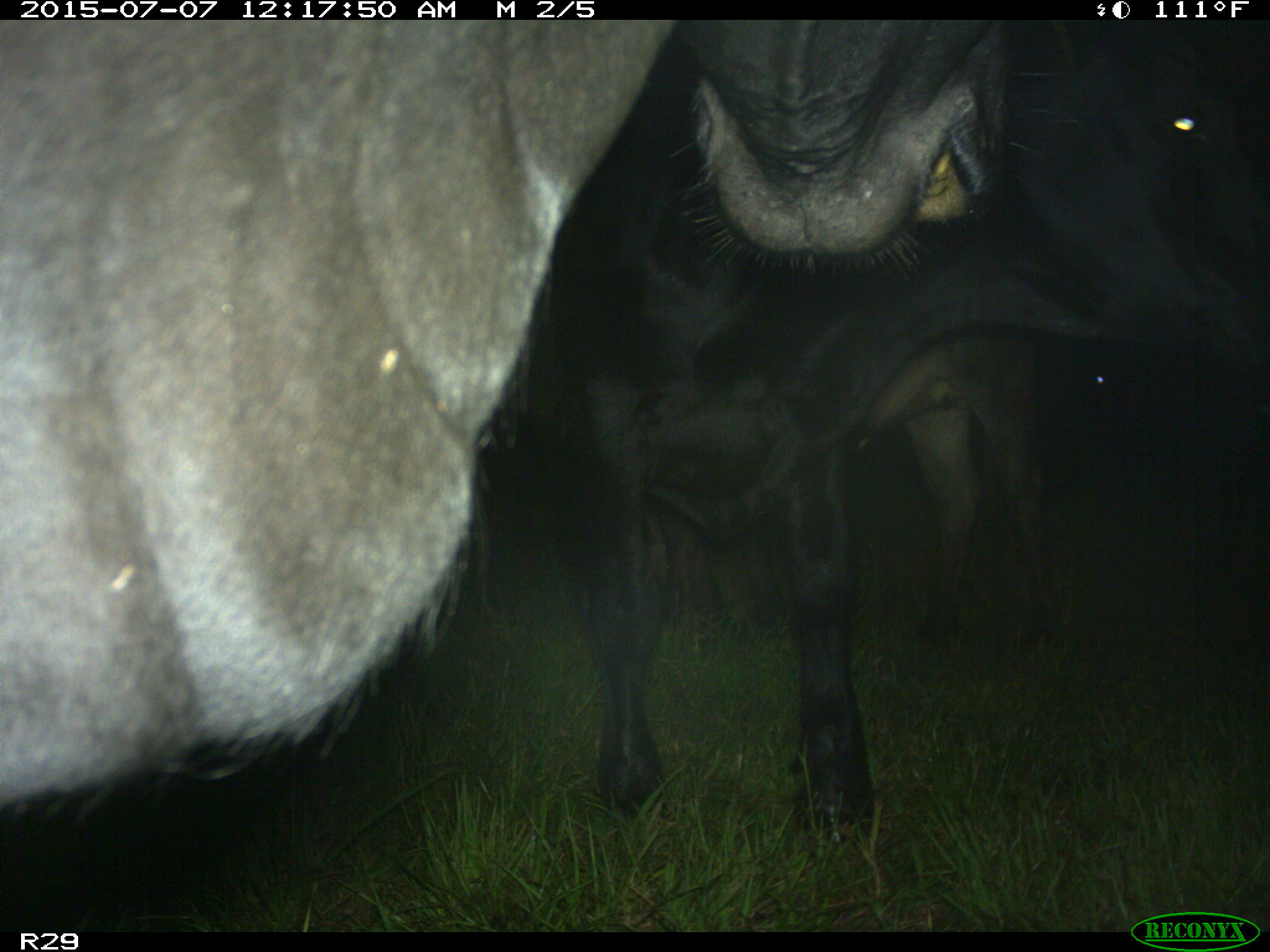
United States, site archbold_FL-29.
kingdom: Animalia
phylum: Chordata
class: Mammalia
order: Artiodactyla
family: Bovidae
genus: Bos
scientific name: Bos taurus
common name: domestic cow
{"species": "Bos taurus (domestic cow)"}